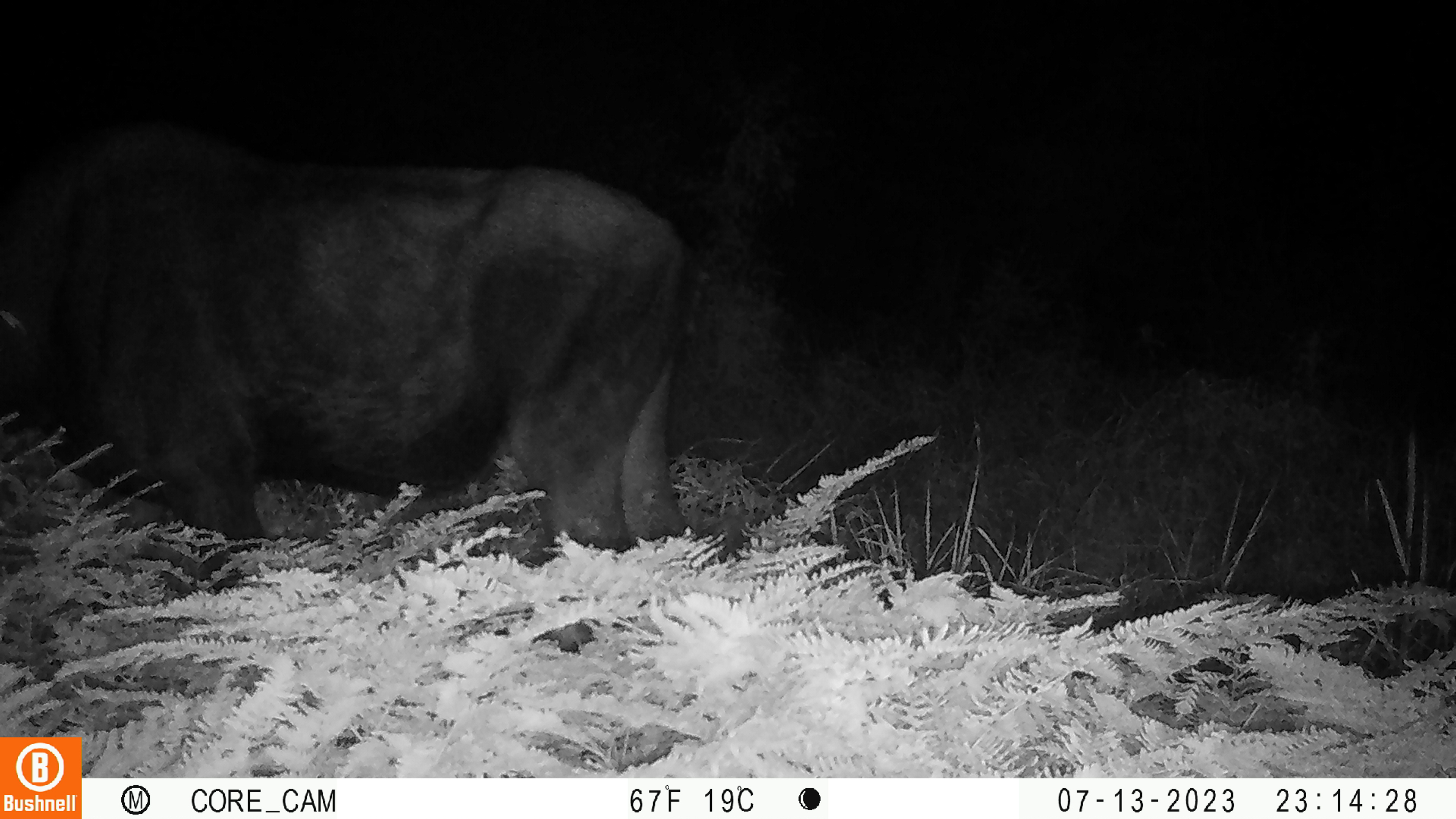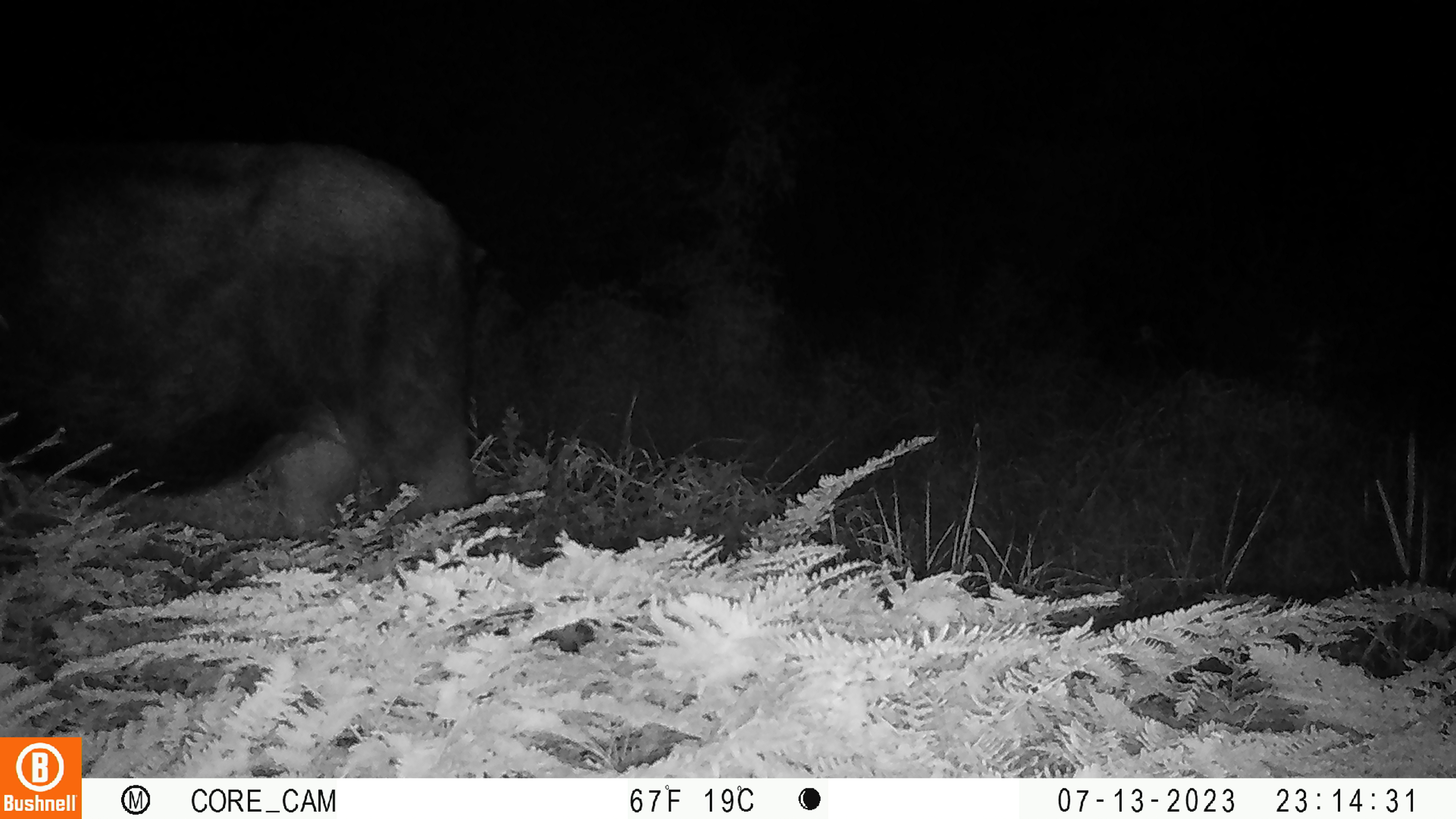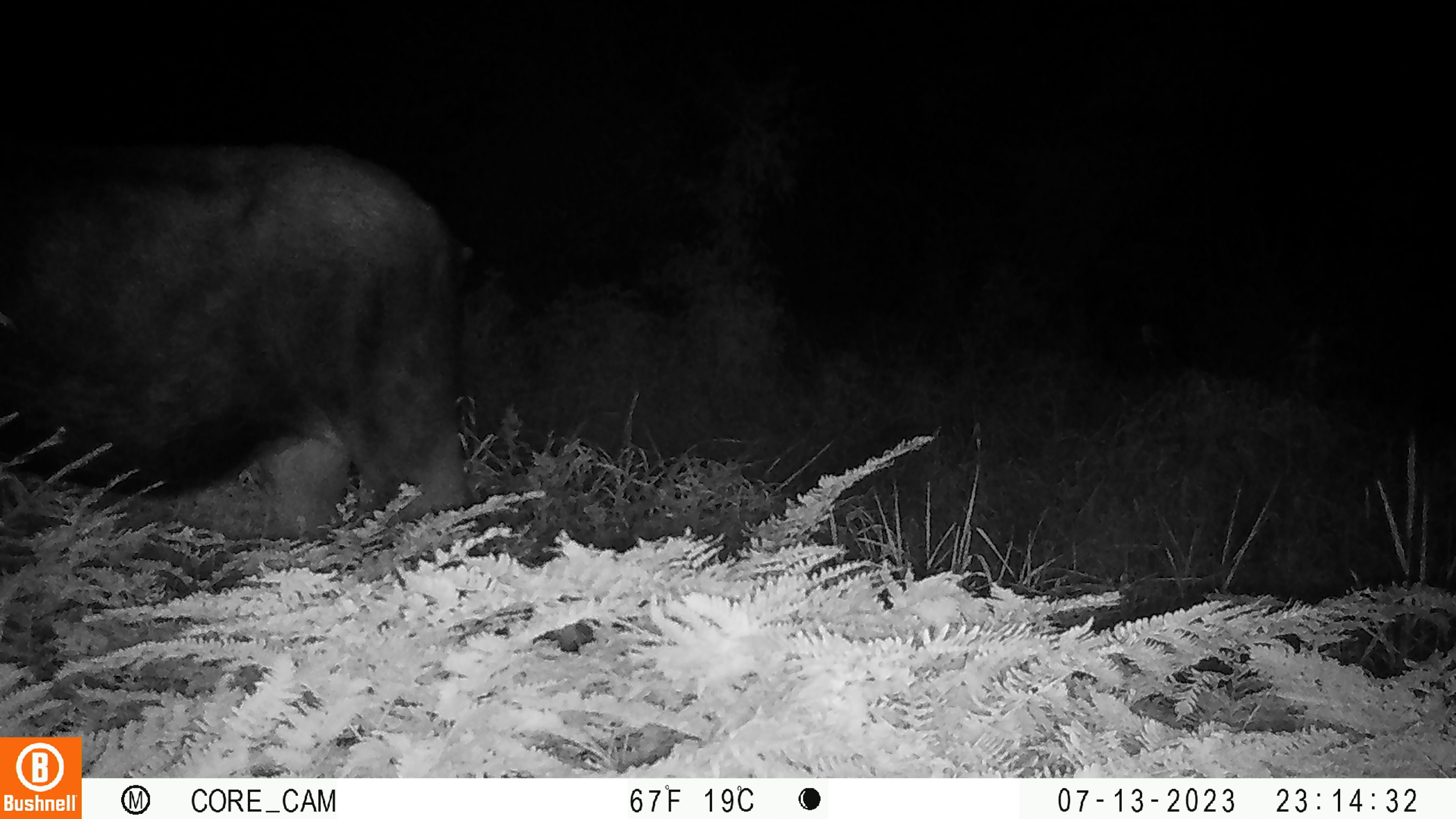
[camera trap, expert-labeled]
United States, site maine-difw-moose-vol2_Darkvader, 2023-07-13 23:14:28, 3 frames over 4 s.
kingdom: Animalia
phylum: Chordata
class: Mammalia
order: Artiodactyla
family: Cervidae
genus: Alces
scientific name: Alces alces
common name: moose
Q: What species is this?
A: Moose (Alces alces).